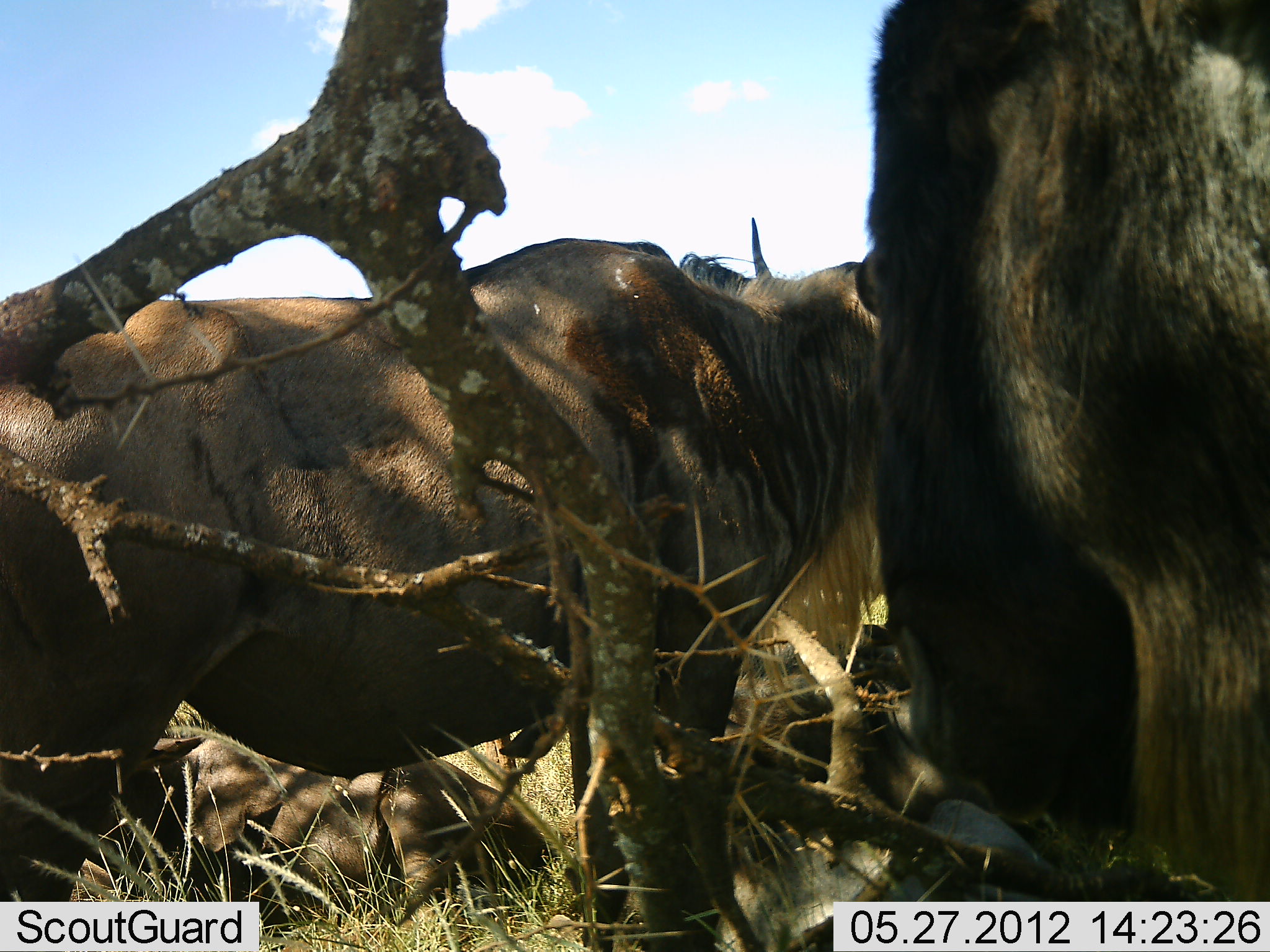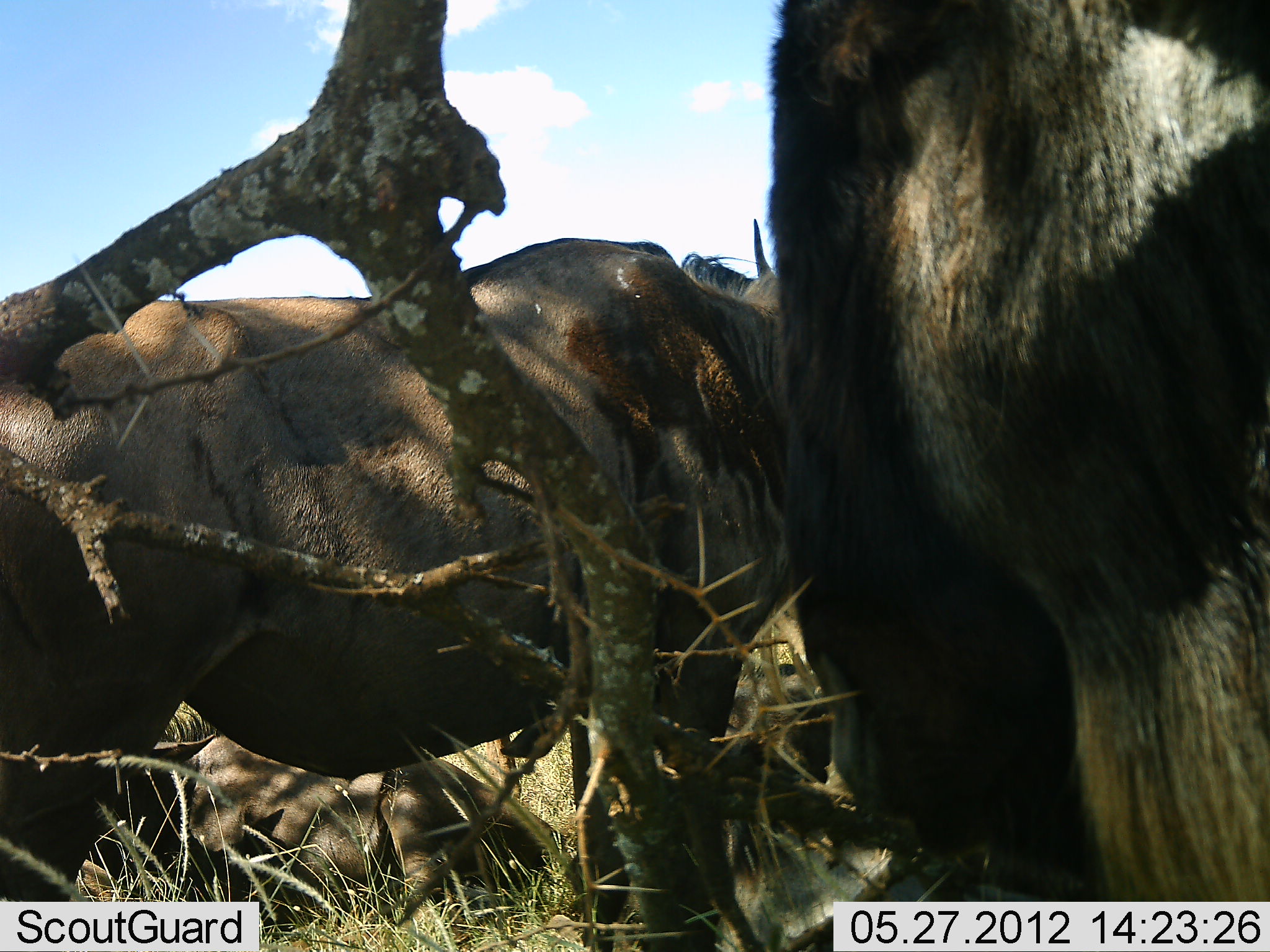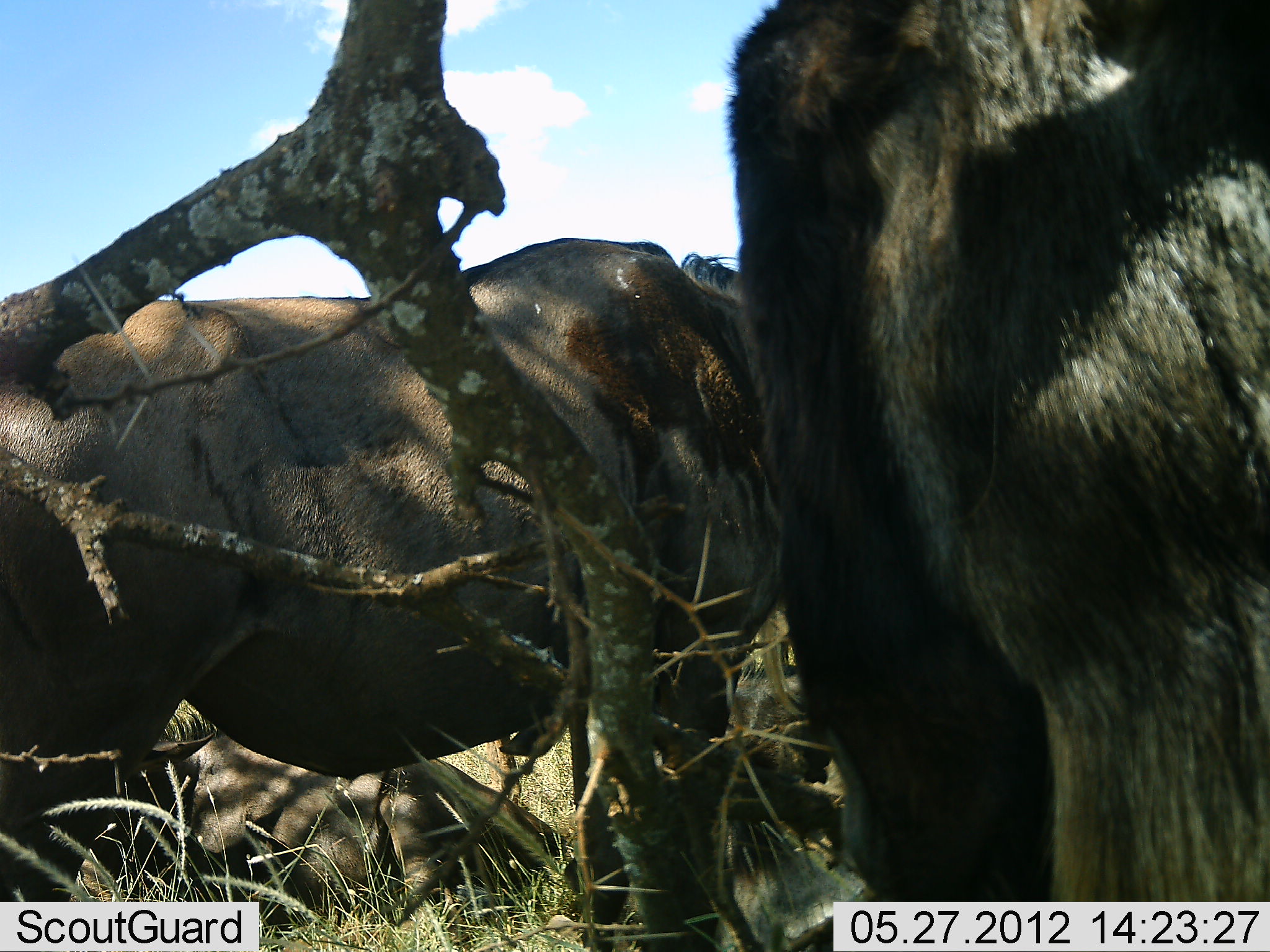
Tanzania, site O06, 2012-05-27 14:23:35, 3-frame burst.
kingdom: Animalia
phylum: Chordata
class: Mammalia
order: Artiodactyla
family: Bovidae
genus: Connochaetes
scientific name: Connochaetes taurinus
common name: blue wildebeest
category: wildebeest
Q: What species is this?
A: Wildebeest (blue wildebeest) (Connochaetes taurinus).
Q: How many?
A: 3.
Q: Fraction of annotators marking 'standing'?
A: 95%.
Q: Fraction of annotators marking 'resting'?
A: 35%.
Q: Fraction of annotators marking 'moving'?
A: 0%.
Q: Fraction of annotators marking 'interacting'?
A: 0%.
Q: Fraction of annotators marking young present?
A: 5%.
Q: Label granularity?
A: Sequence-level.